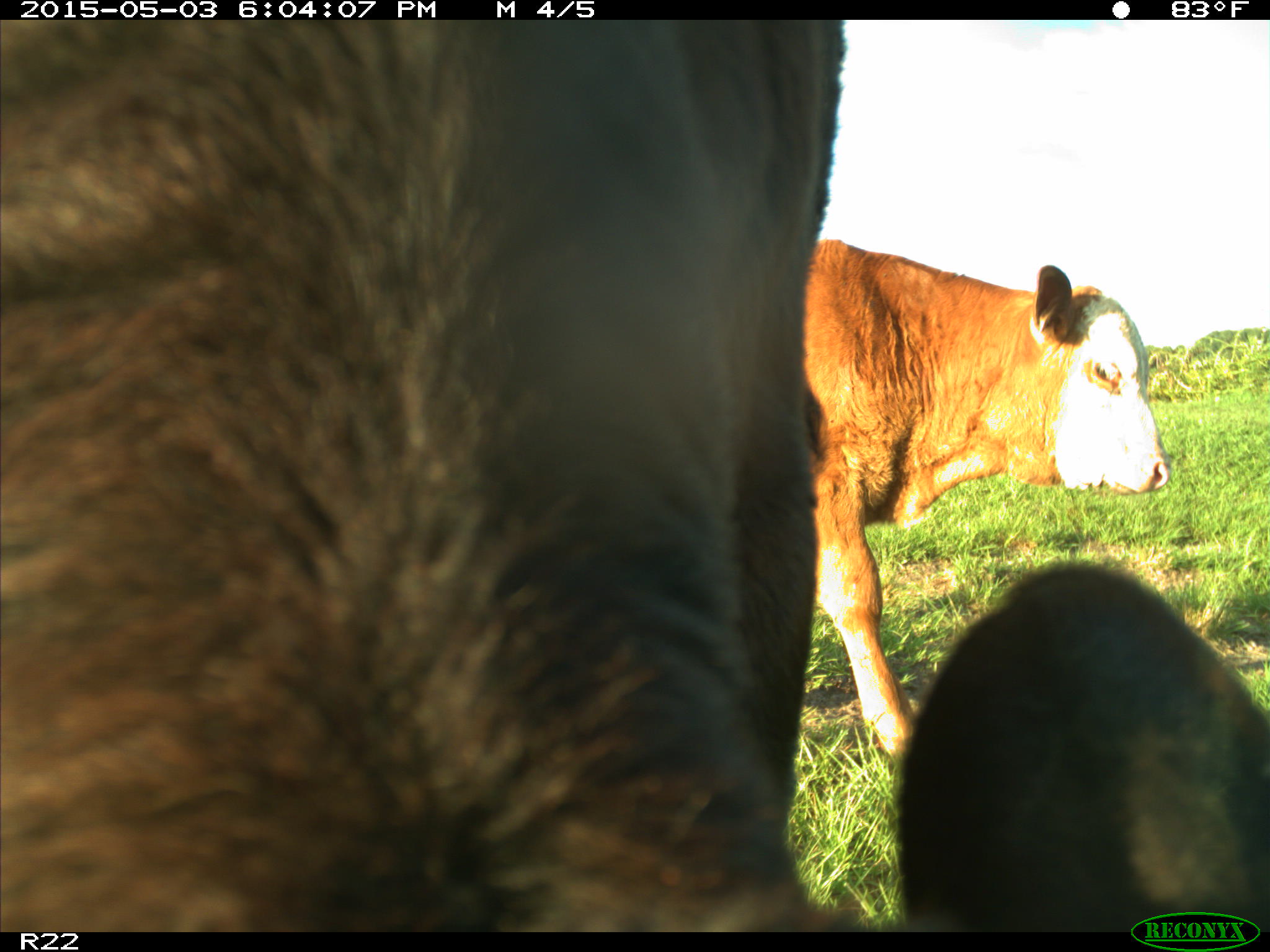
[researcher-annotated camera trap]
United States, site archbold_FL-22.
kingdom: Animalia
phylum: Chordata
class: Mammalia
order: Artiodactyla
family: Bovidae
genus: Bos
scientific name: Bos taurus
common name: domestic cow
Bos taurus (domestic cow).